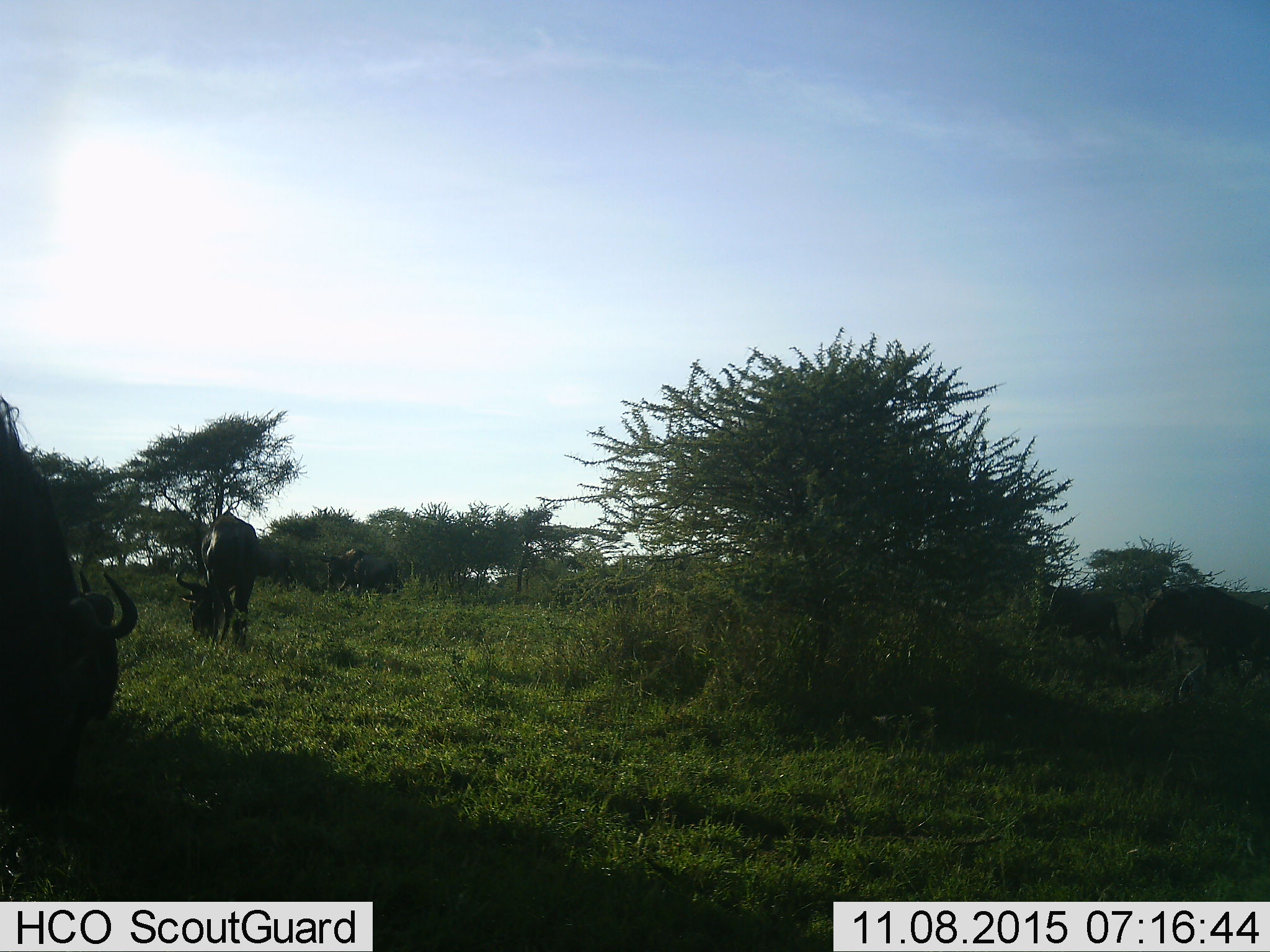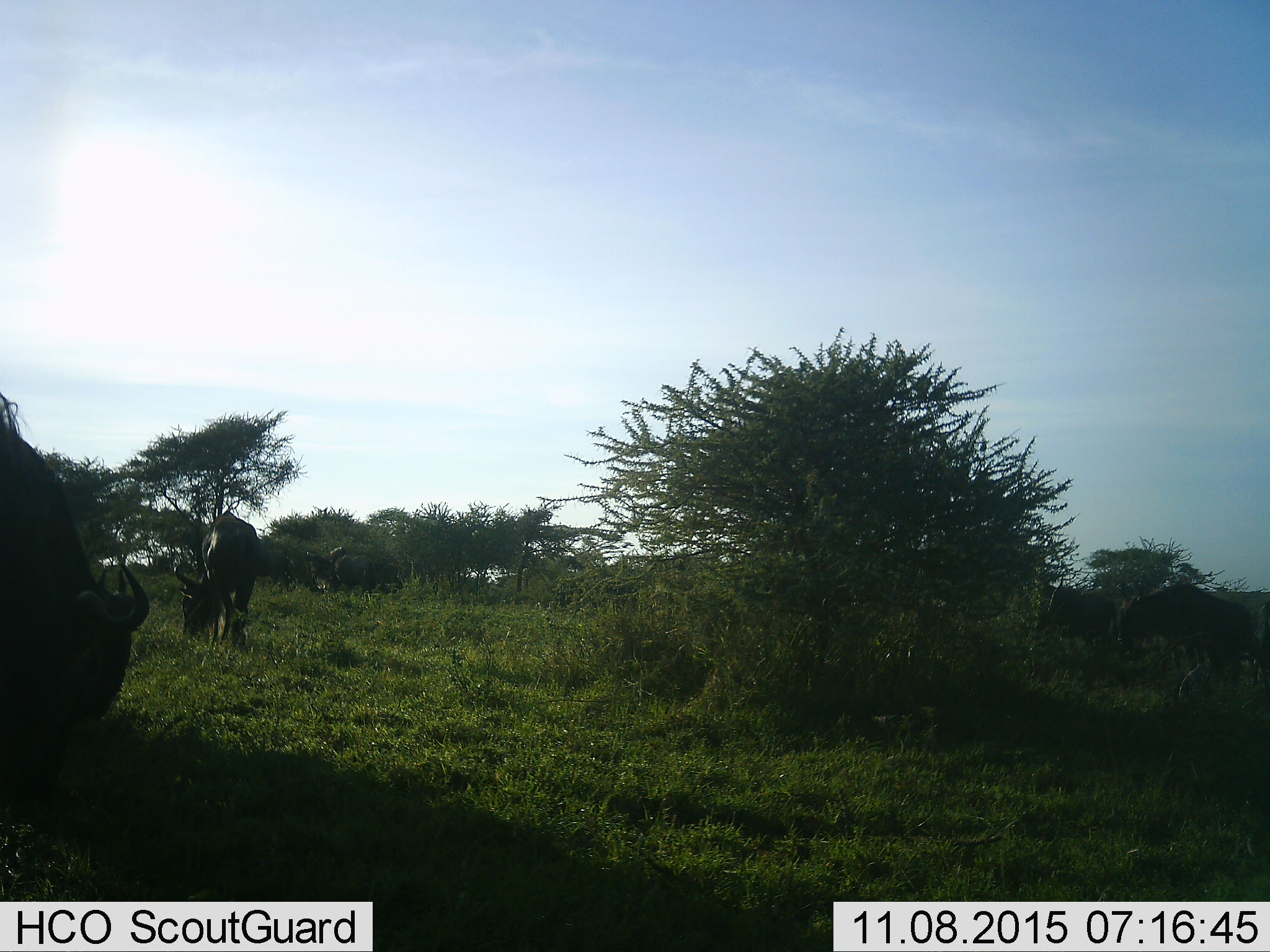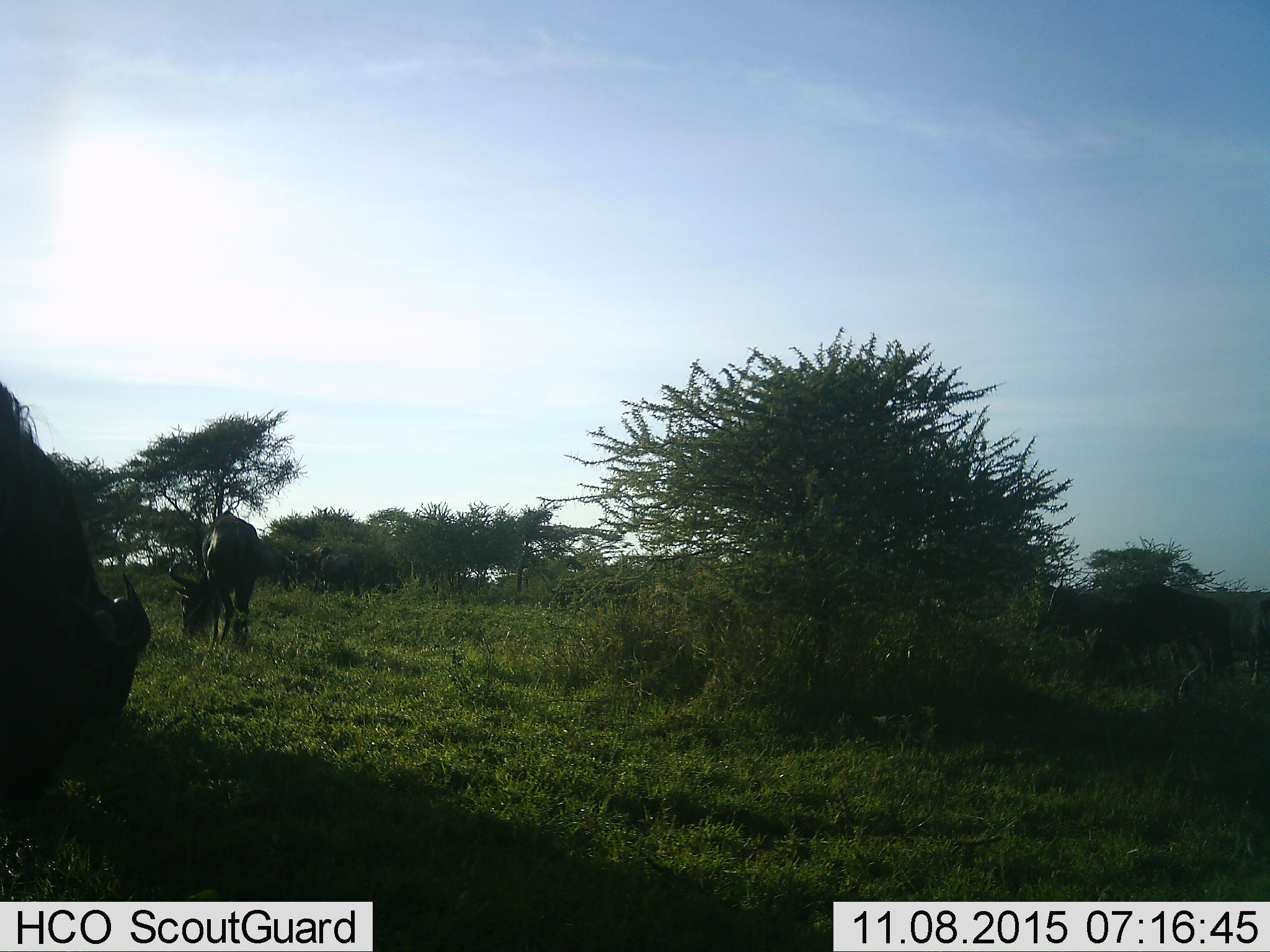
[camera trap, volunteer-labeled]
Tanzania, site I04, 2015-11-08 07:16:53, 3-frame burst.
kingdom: Animalia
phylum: Chordata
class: Mammalia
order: Artiodactyla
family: Bovidae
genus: Connochaetes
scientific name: Connochaetes taurinus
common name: blue wildebeest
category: wildebeest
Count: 6.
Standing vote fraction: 38%.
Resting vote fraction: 0%.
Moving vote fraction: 50%.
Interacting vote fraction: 0%.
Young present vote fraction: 0%.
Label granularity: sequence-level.